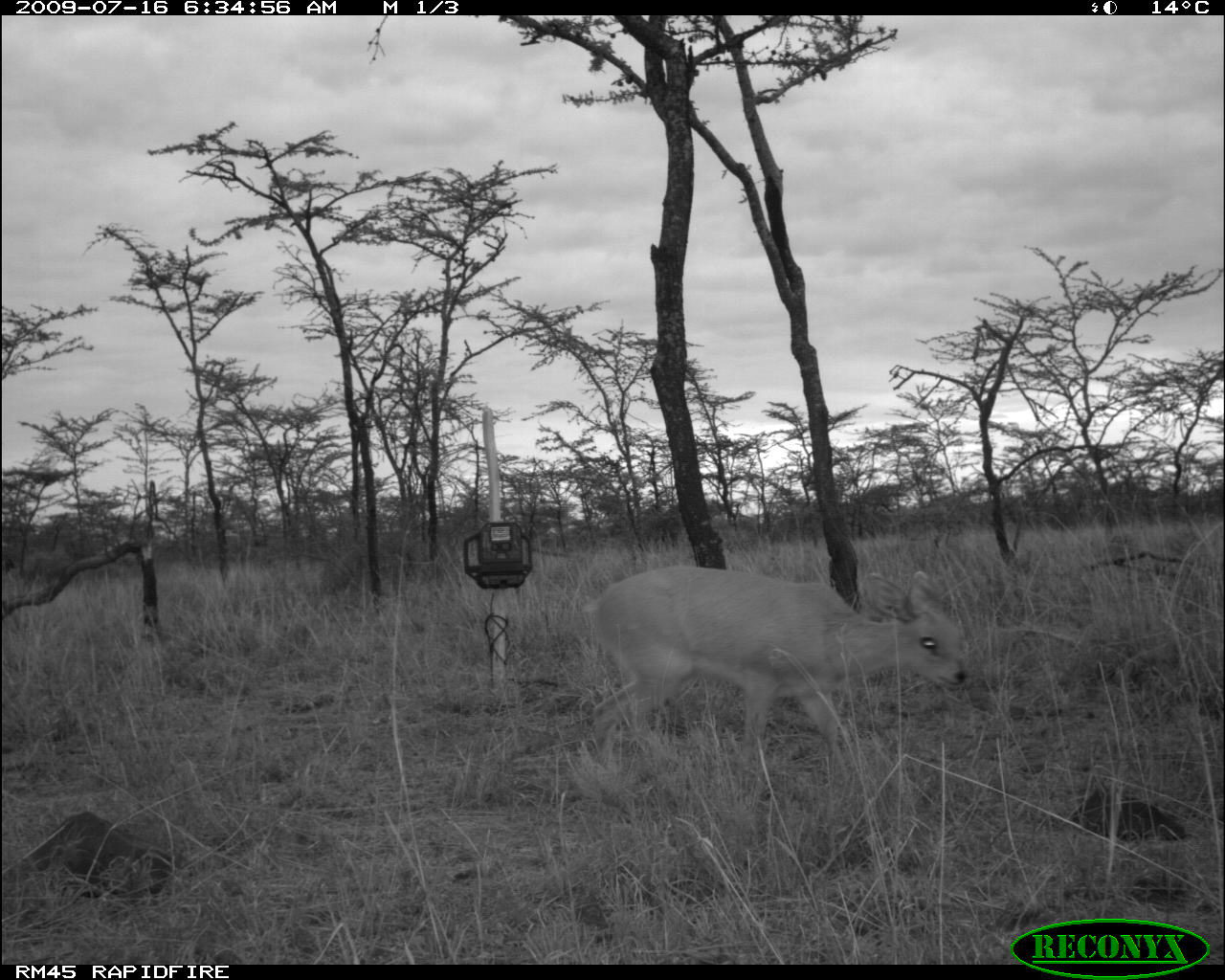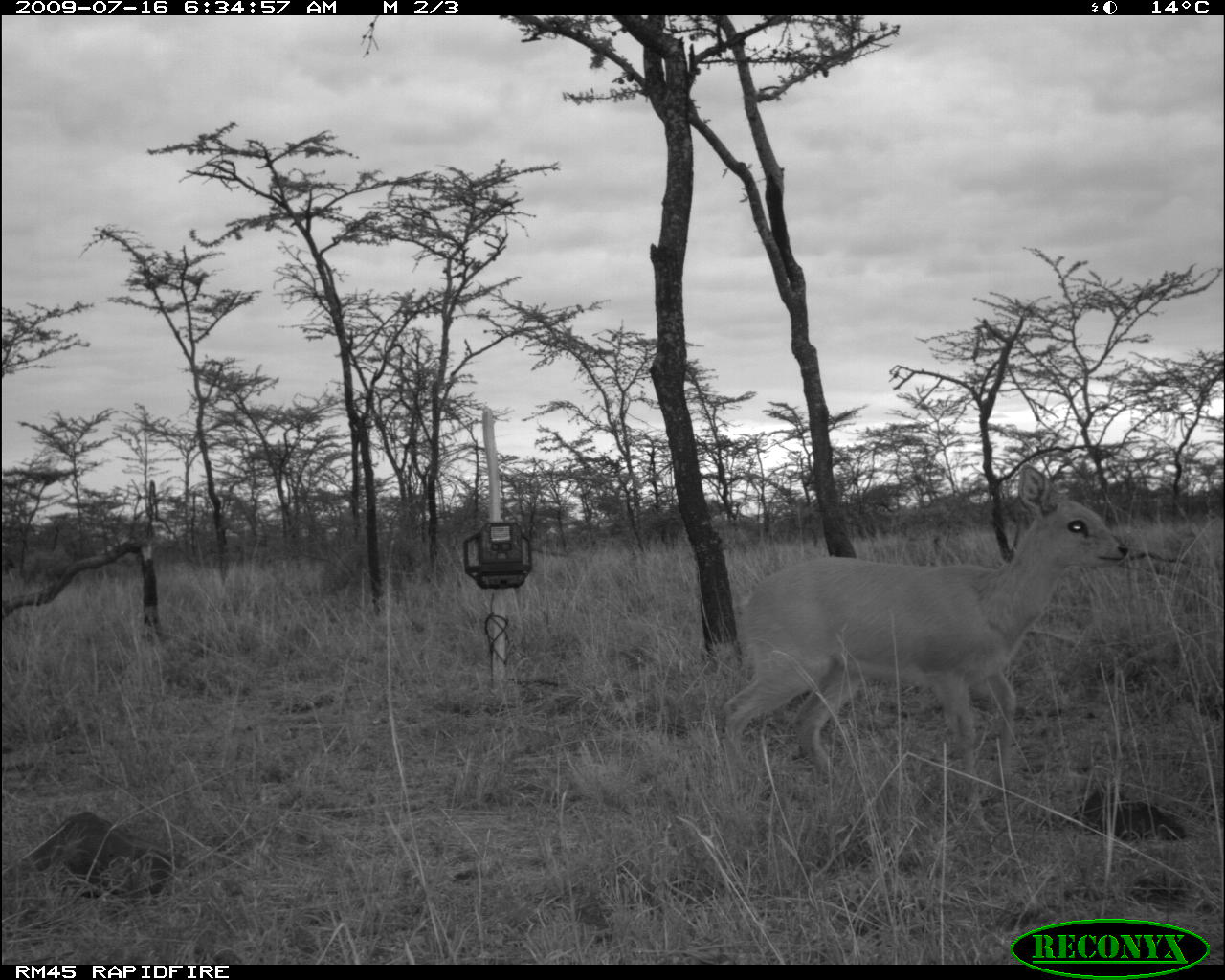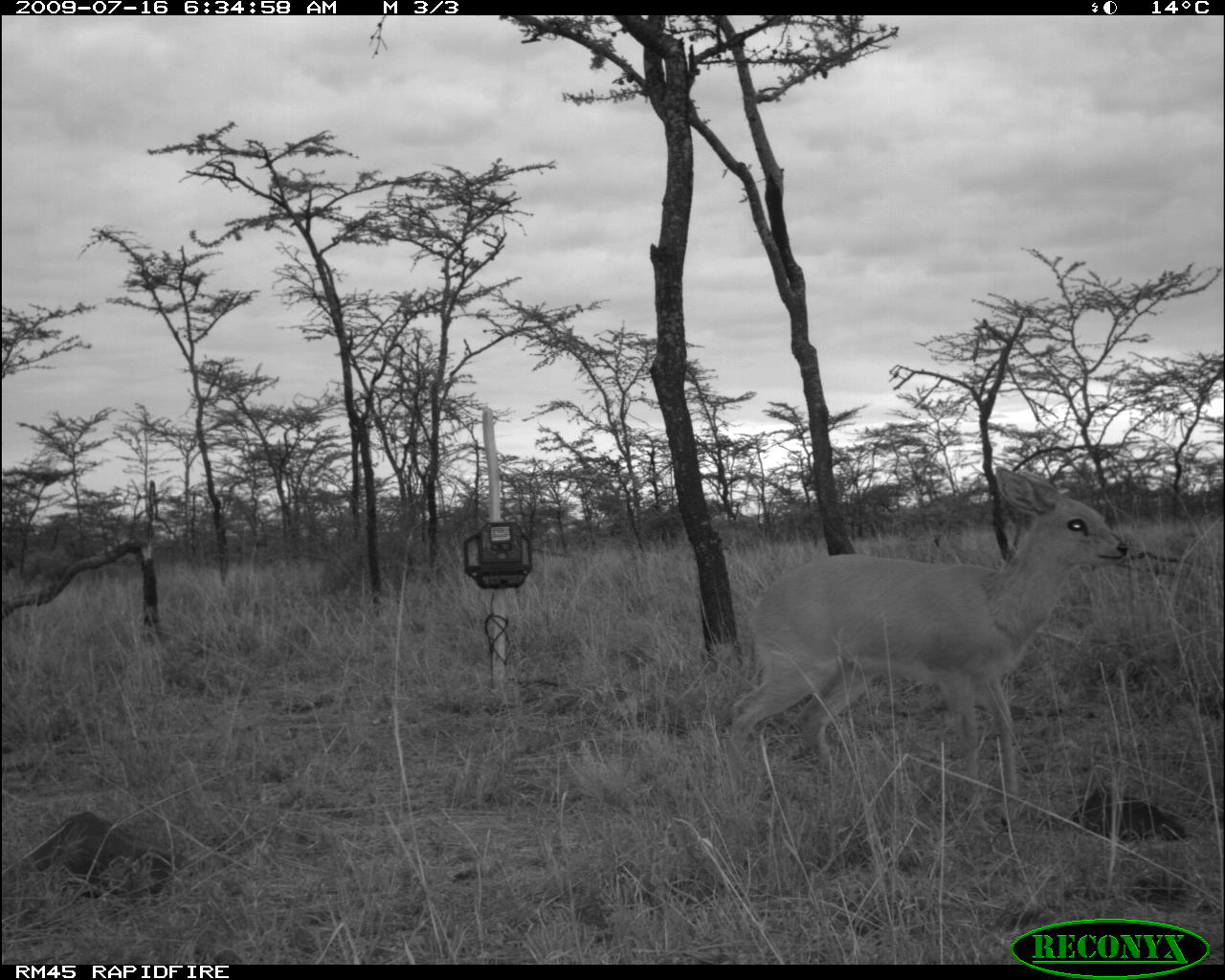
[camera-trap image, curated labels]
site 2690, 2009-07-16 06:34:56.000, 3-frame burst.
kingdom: Animalia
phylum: Chordata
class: Mammalia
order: Artiodactyla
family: Bovidae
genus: Raphicerus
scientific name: Raphicerus campestris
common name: steenbok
Raphicerus campestris (steenbok), count 1.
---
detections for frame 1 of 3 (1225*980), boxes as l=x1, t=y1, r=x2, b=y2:
raphicerus campestris: l=578, t=563, r=969, b=784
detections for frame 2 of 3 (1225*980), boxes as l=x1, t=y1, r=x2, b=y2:
raphicerus campestris: l=714, t=463, r=1132, b=831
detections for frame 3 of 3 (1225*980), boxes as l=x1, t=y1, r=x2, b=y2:
raphicerus campestris: l=726, t=463, r=1129, b=831